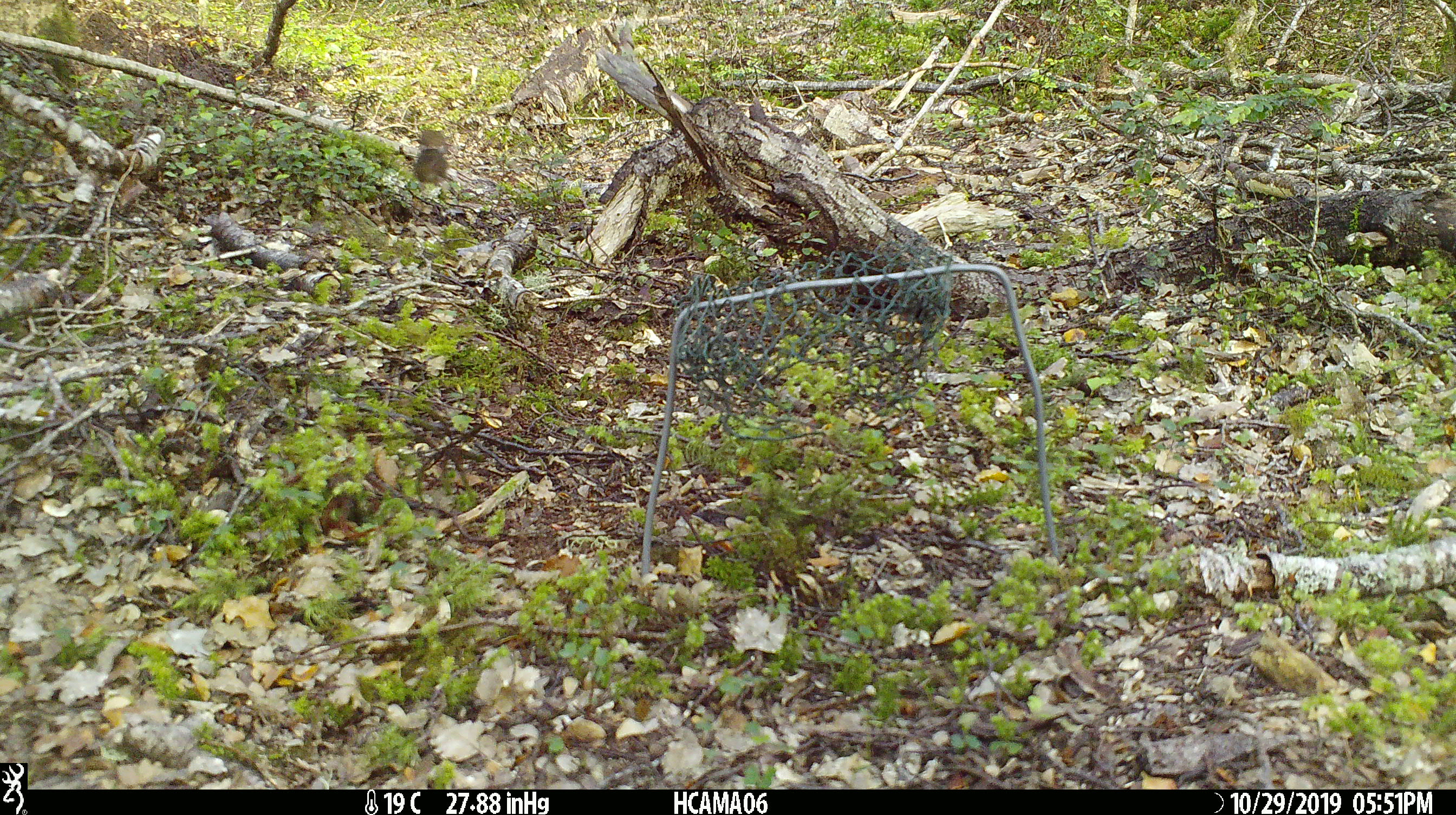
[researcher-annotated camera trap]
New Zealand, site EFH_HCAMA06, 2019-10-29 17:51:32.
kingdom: Animalia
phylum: Chordata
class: Mammalia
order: Rodentia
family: Muridae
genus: Mus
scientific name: Mus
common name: mouse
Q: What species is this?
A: Mouse (Mus).